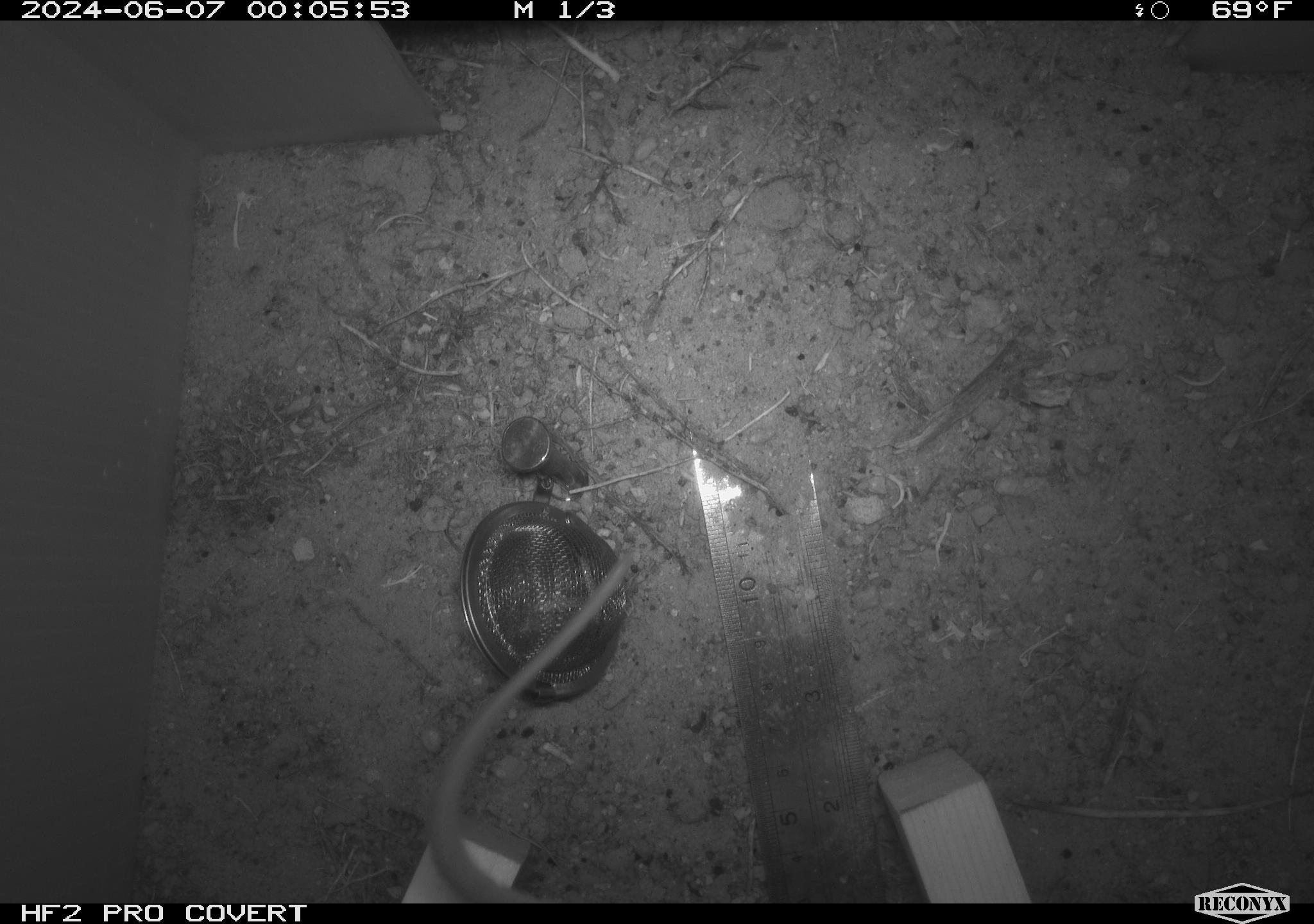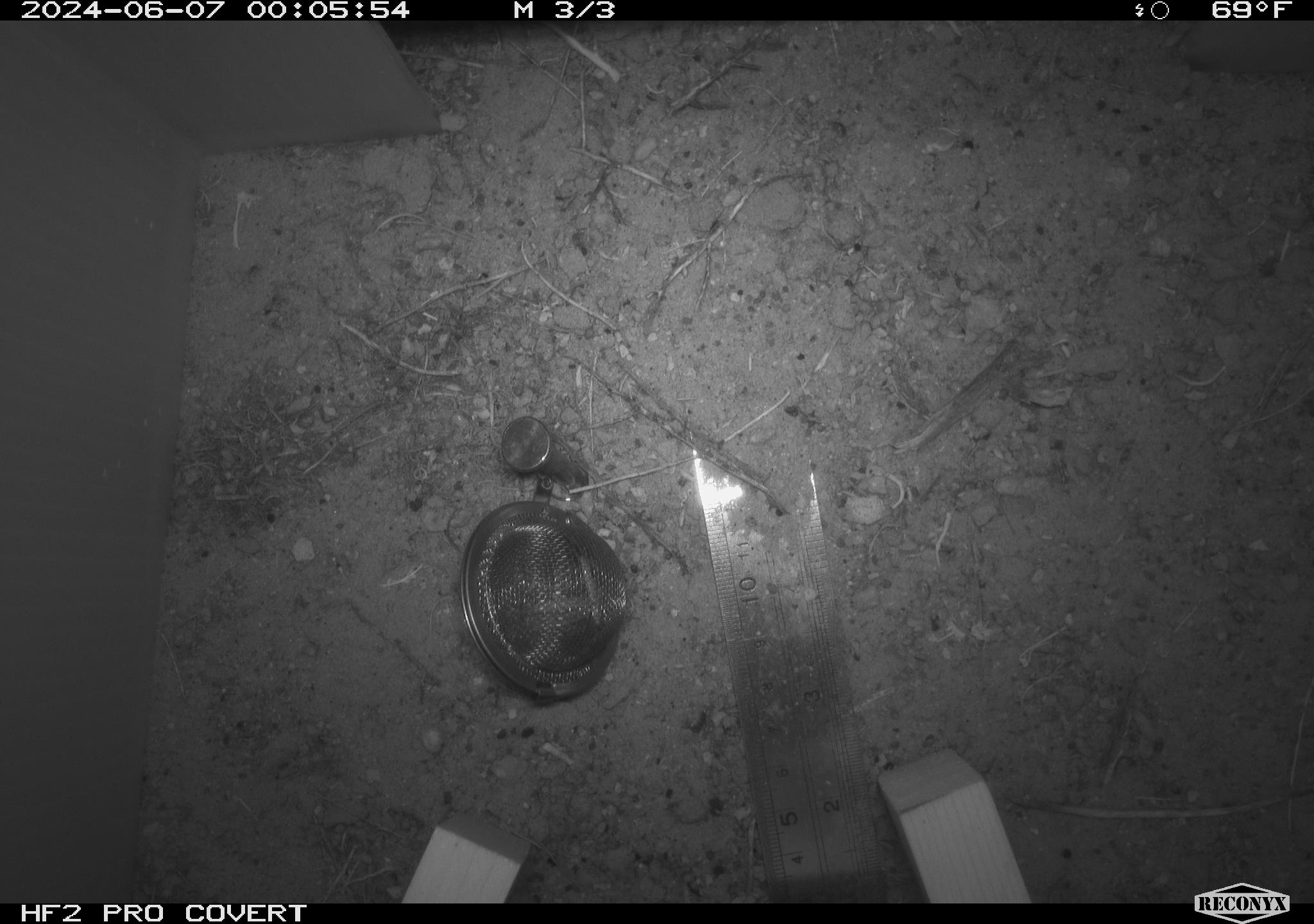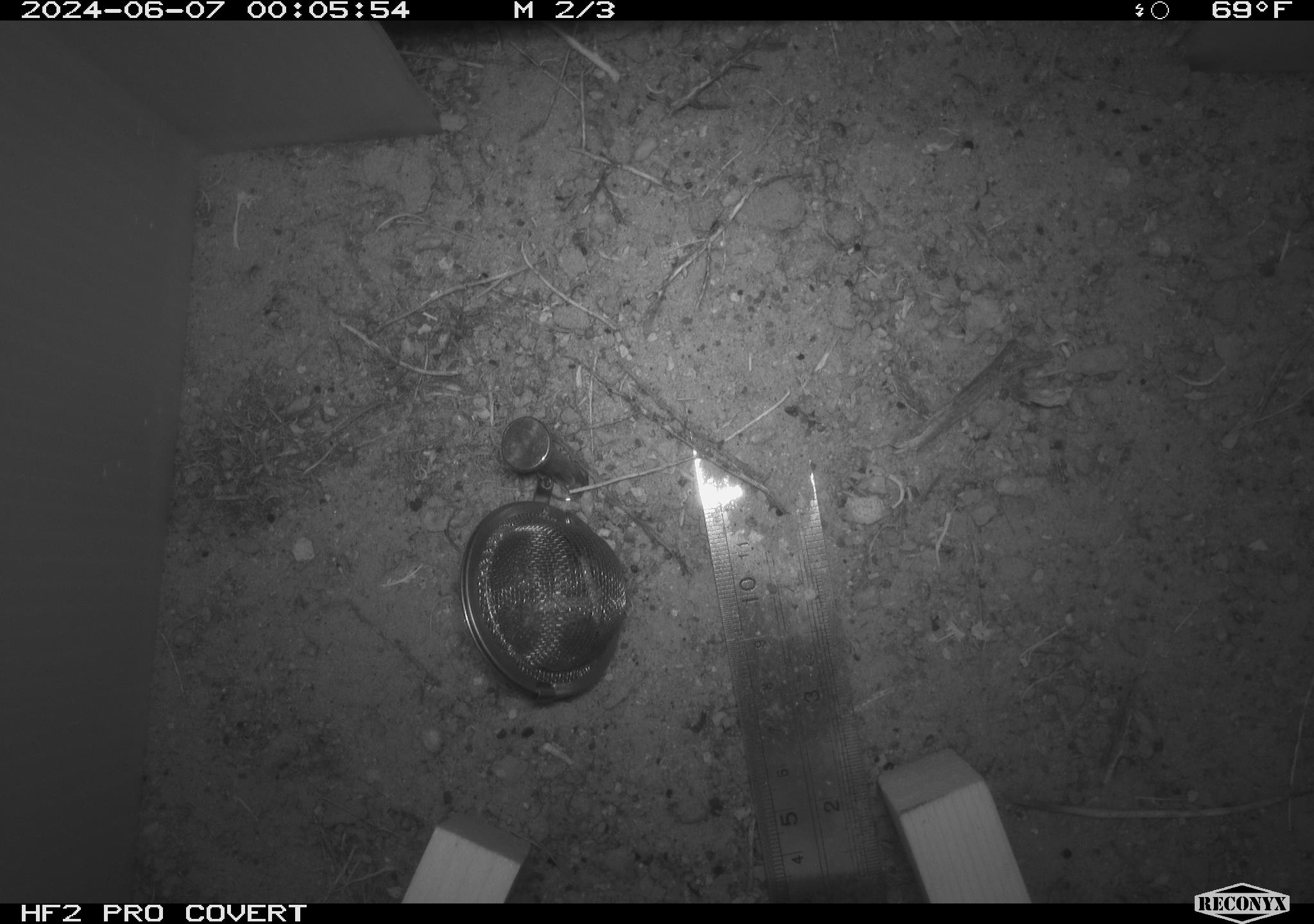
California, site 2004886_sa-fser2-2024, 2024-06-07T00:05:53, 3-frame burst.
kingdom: Animalia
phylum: Chordata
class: Mammalia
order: Rodentia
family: Cricetidae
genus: Neotoma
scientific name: Neotoma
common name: pack rat or woodrat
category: neotoma species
Neotoma species (pack rat or woodrat) (Neotoma).